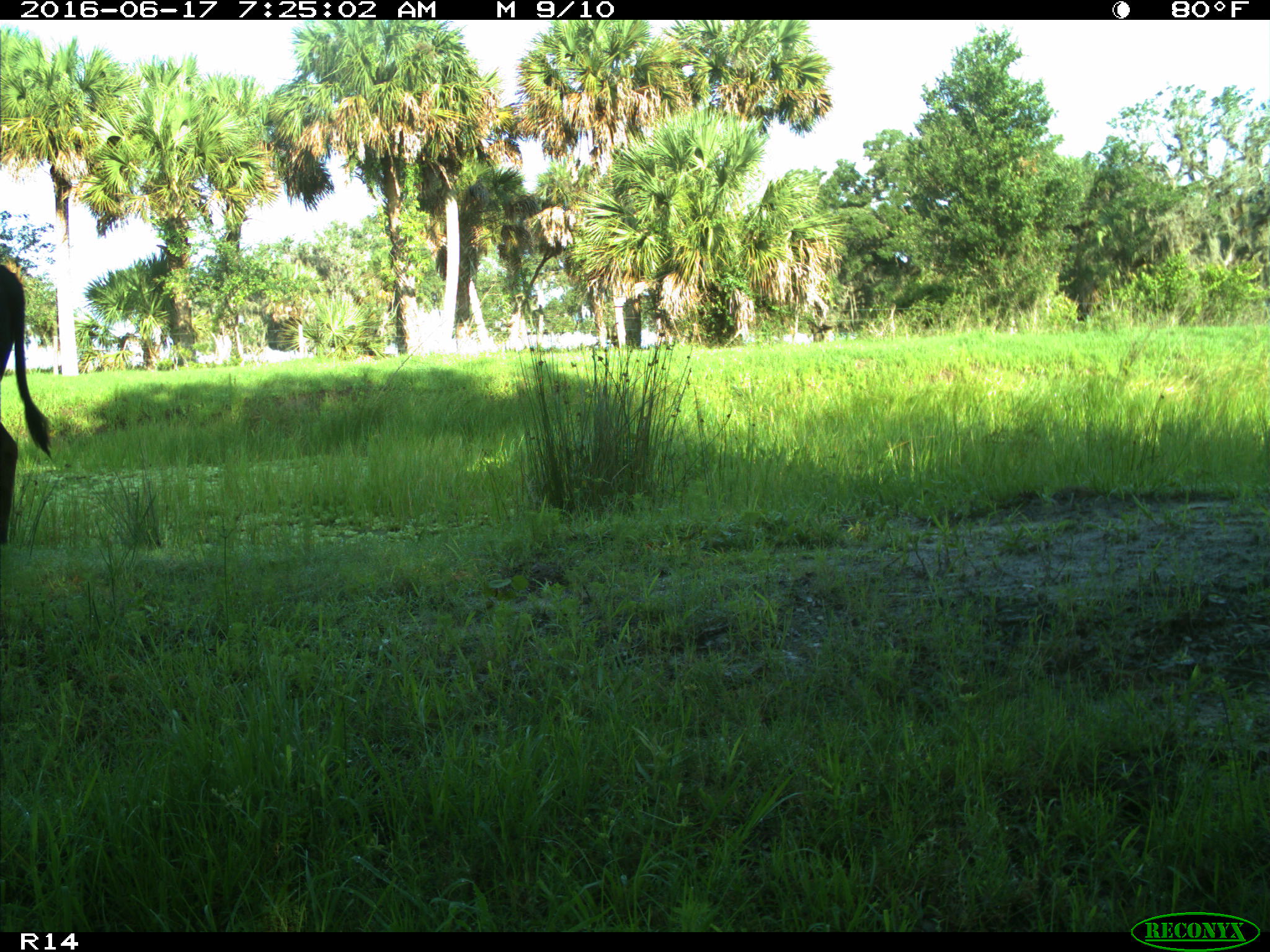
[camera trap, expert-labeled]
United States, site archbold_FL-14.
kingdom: Animalia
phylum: Chordata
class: Mammalia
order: Artiodactyla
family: Bovidae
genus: Bos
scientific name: Bos taurus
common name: domestic cow